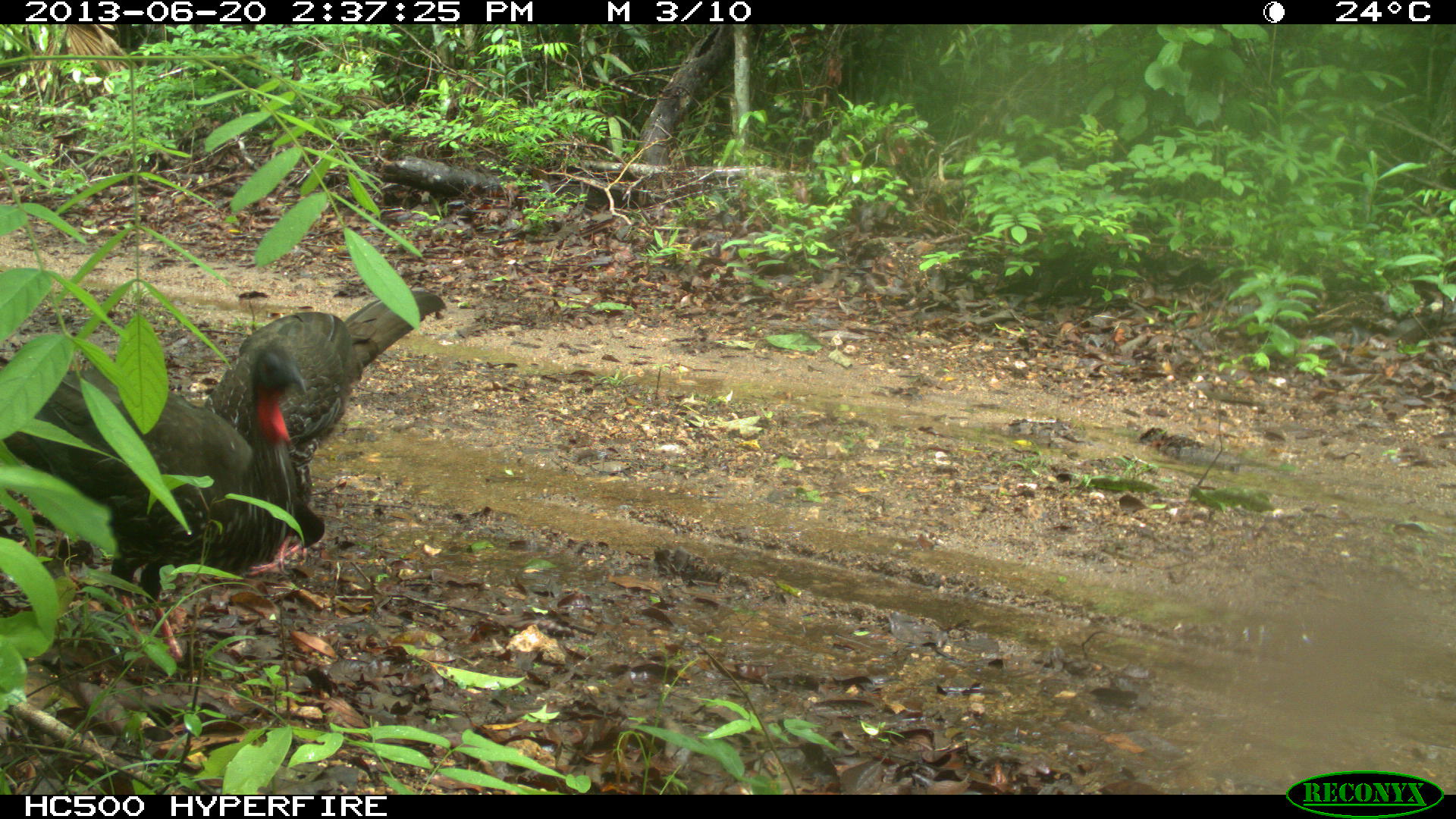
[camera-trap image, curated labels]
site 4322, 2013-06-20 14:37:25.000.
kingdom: Animalia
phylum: Chordata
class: Aves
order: Galliformes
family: Cracidae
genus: Penelope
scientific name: Penelope purpurascens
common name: crested guan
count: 2